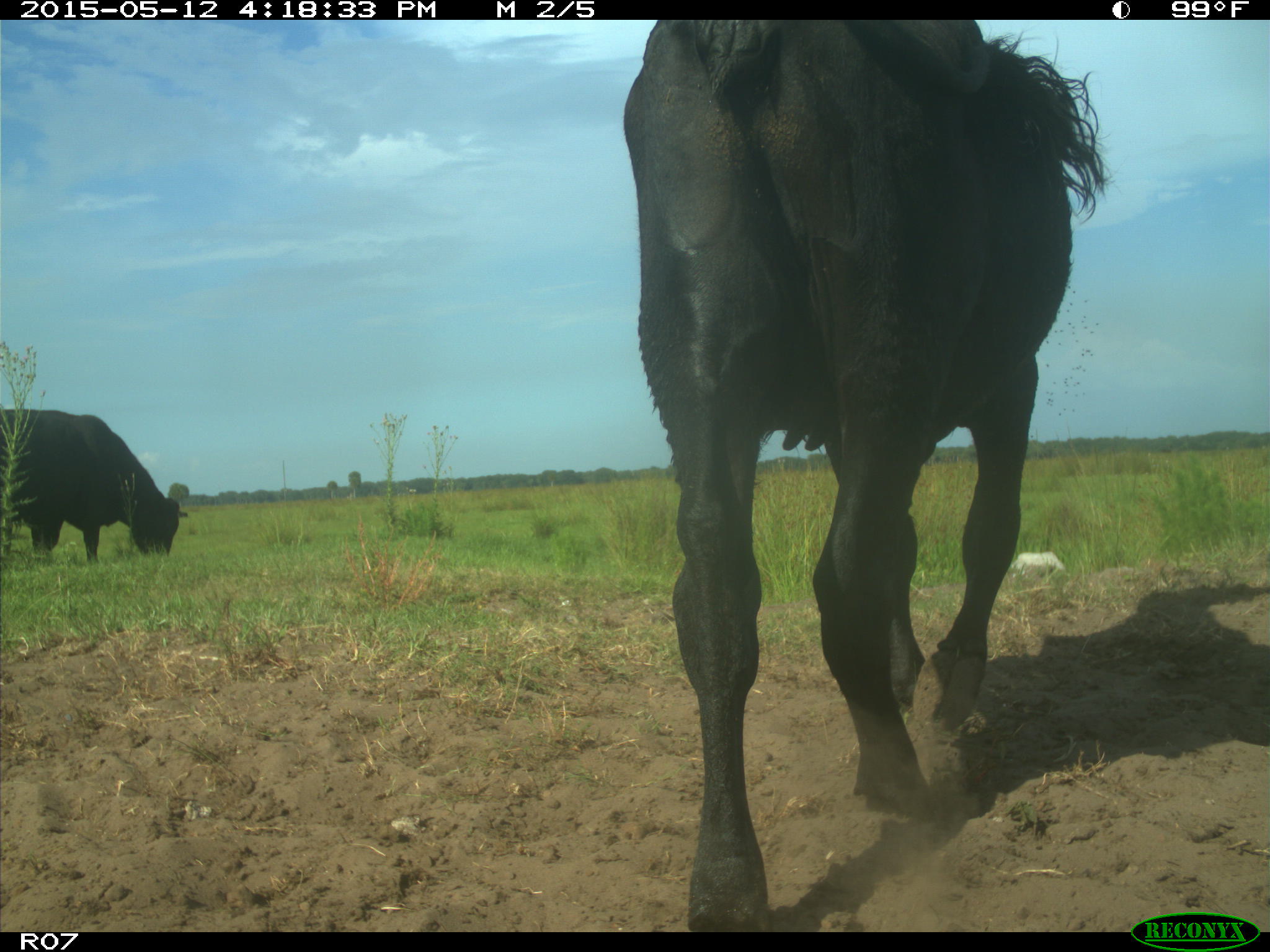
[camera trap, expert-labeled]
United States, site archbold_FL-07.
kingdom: Animalia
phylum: Chordata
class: Mammalia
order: Artiodactyla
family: Bovidae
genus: Bos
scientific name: Bos taurus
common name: domestic cow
Bos taurus (domestic cow).